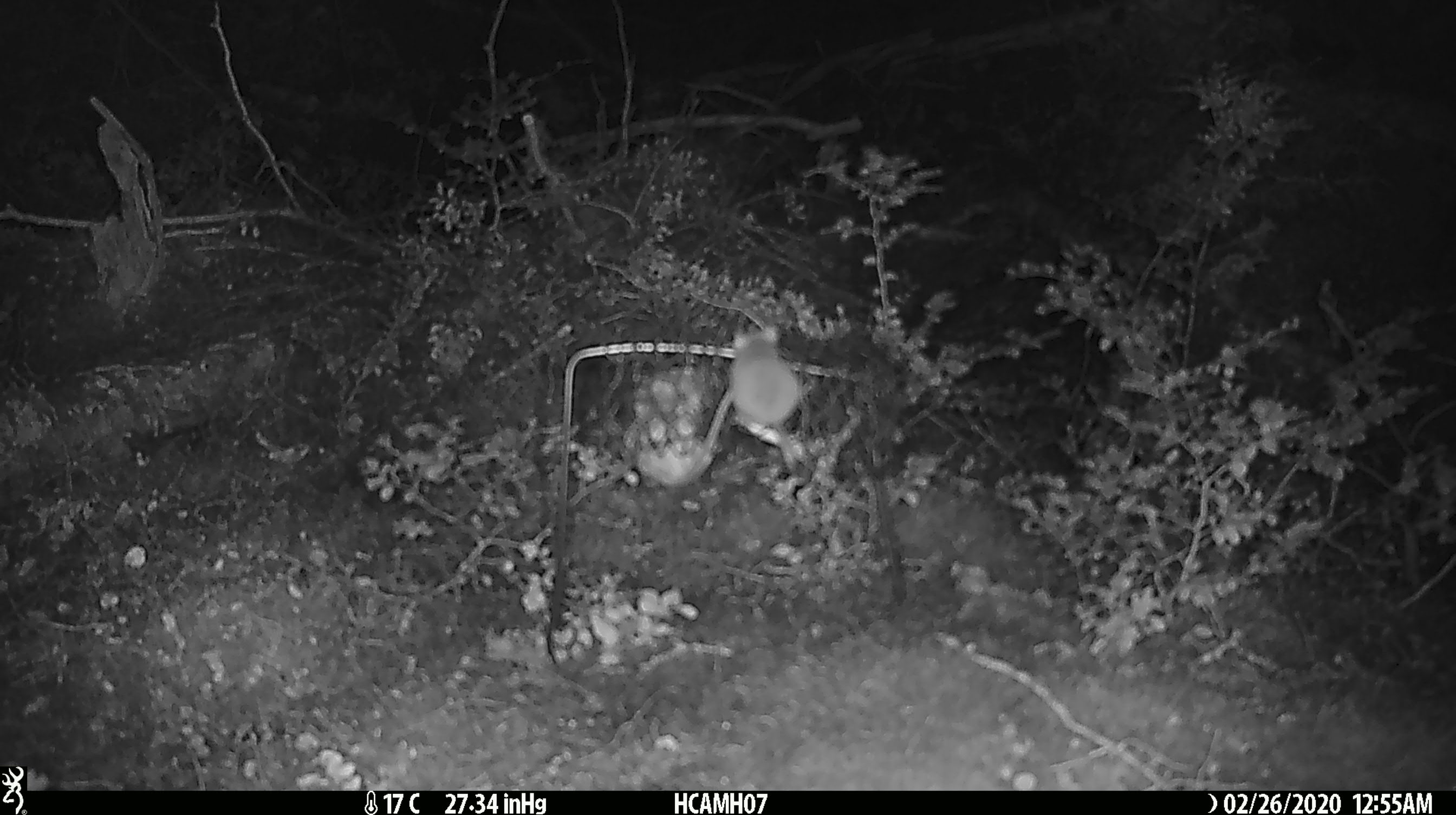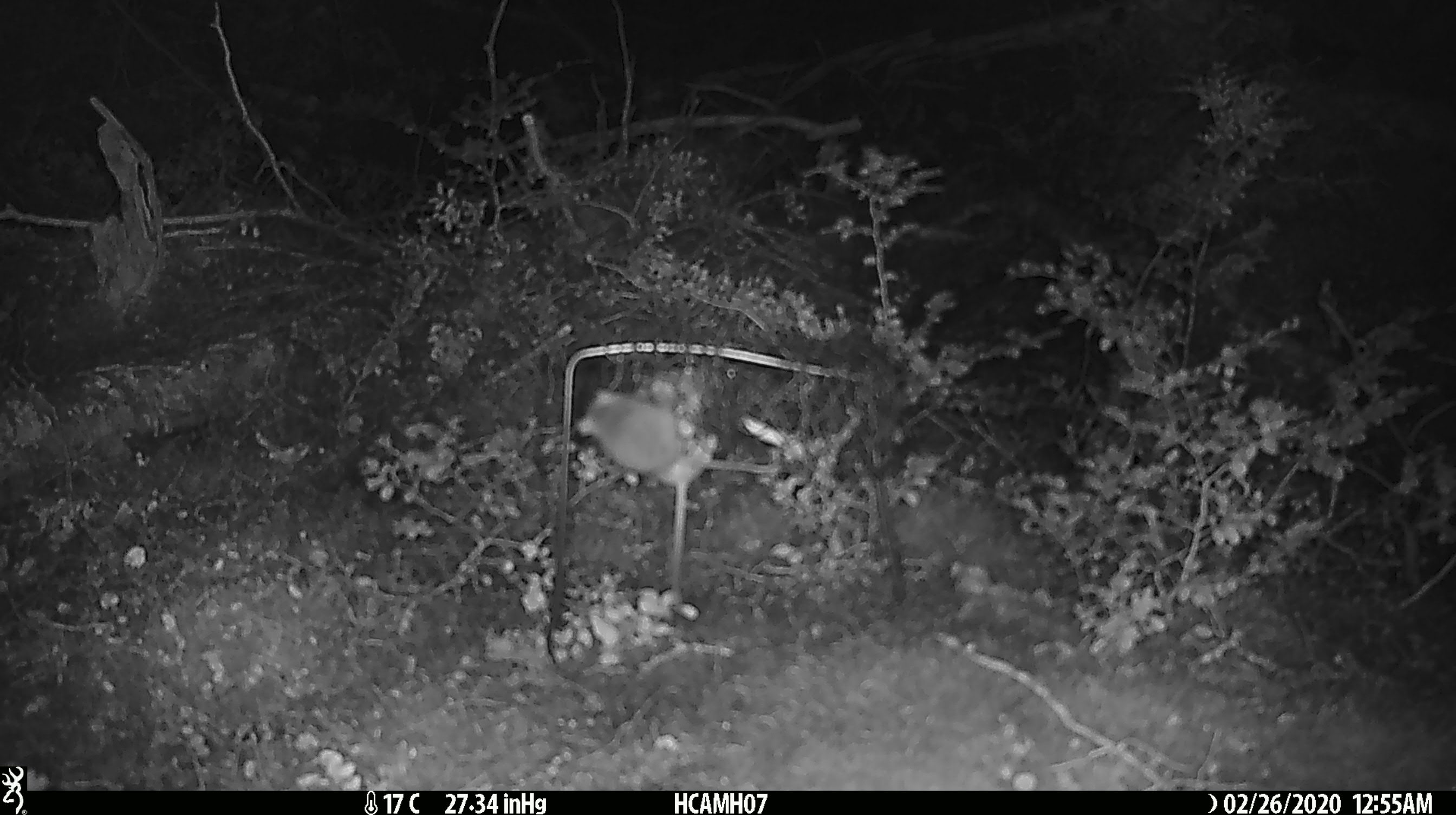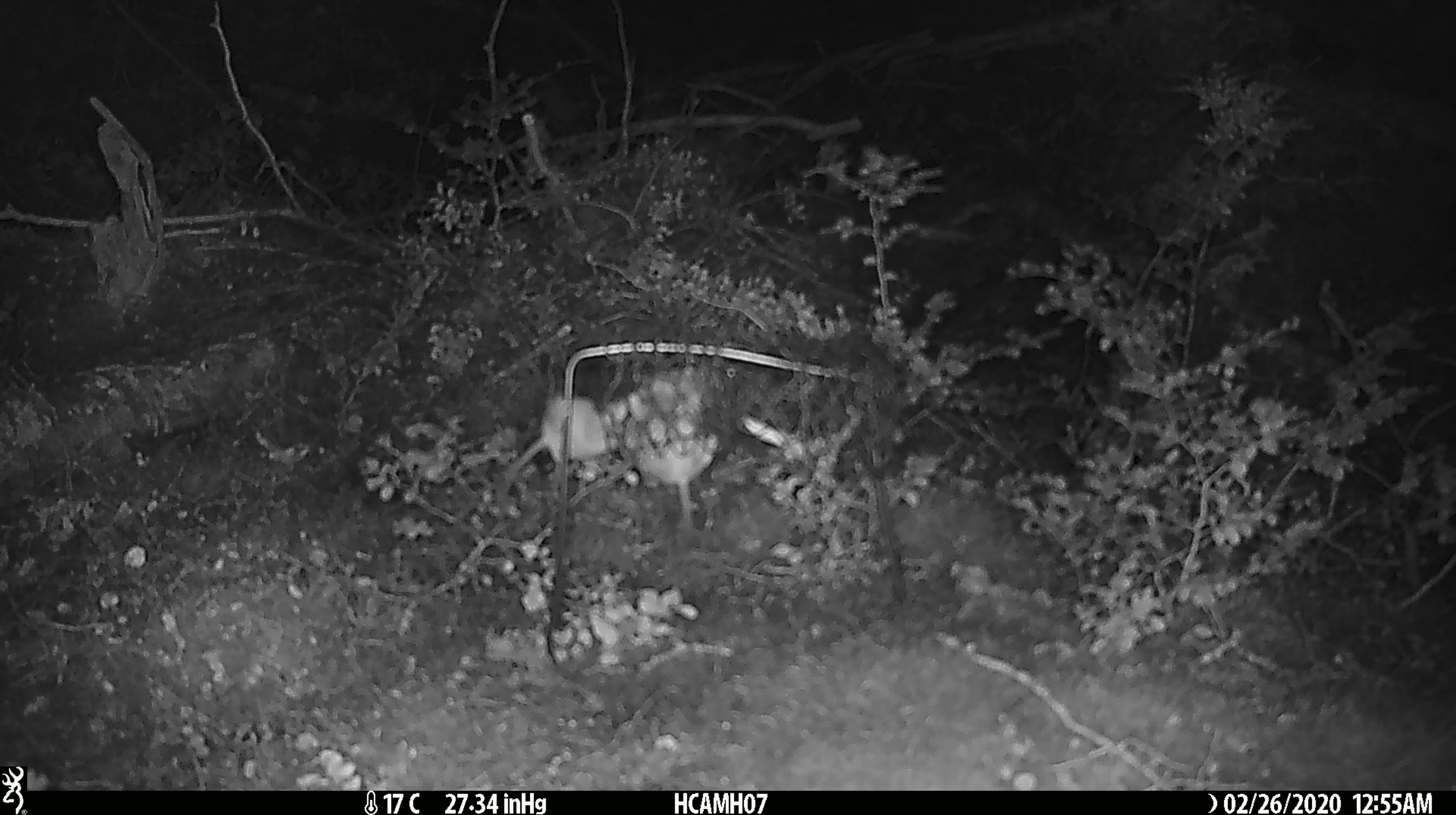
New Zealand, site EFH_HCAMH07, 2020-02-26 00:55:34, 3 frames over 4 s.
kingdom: Animalia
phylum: Chordata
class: Mammalia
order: Rodentia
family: Muridae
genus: Mus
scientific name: Mus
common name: mouse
Mouse (Mus).